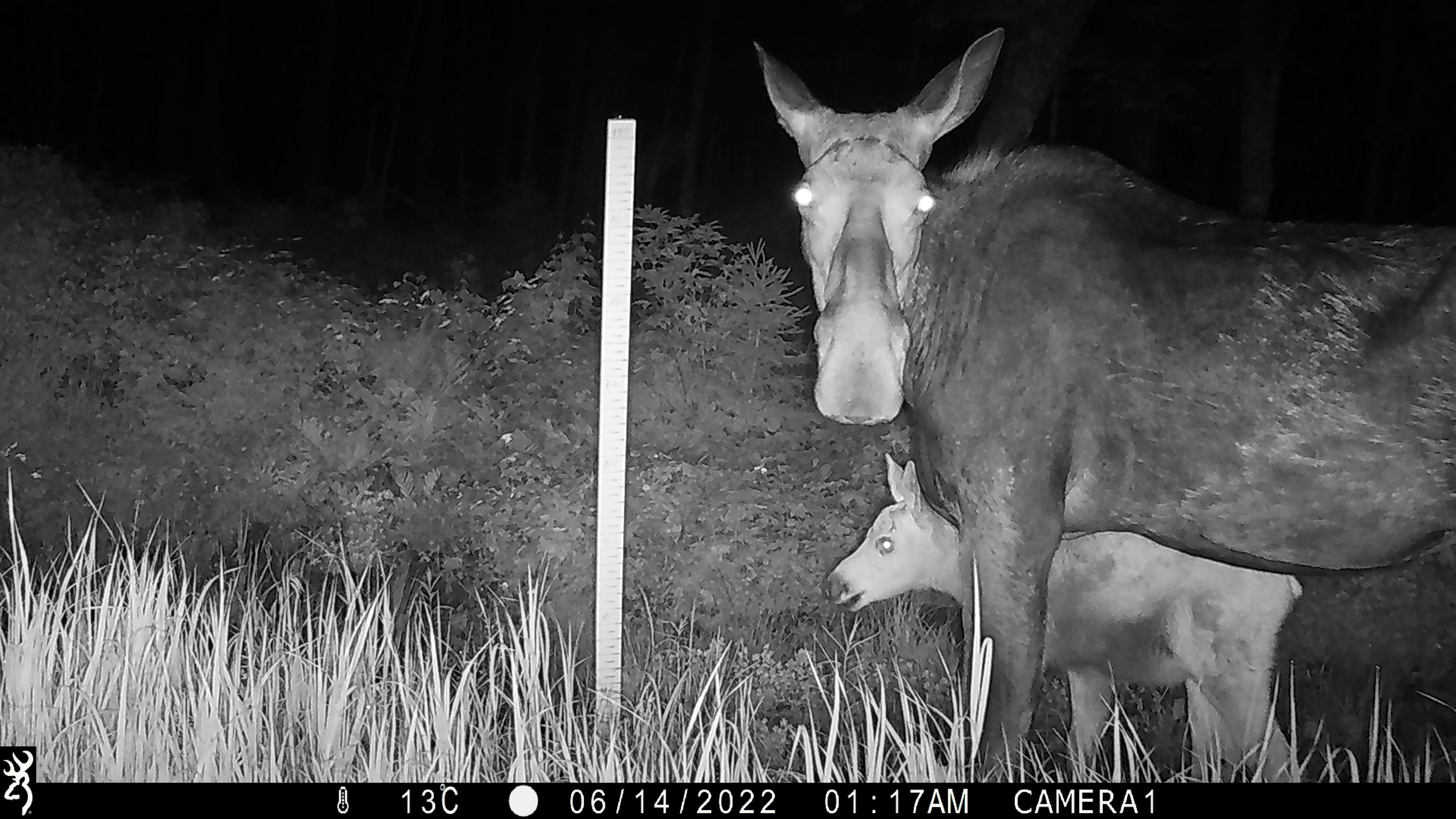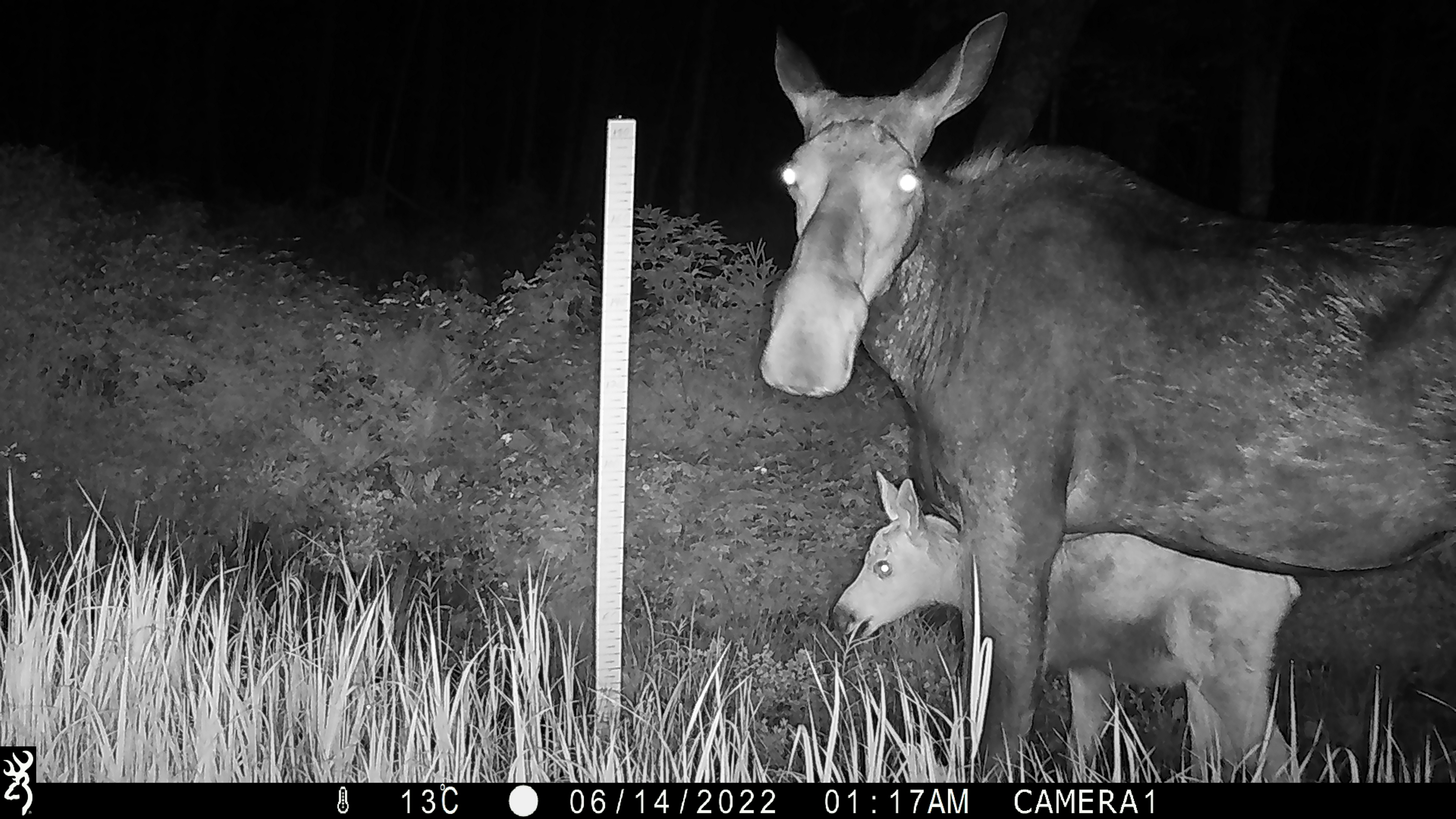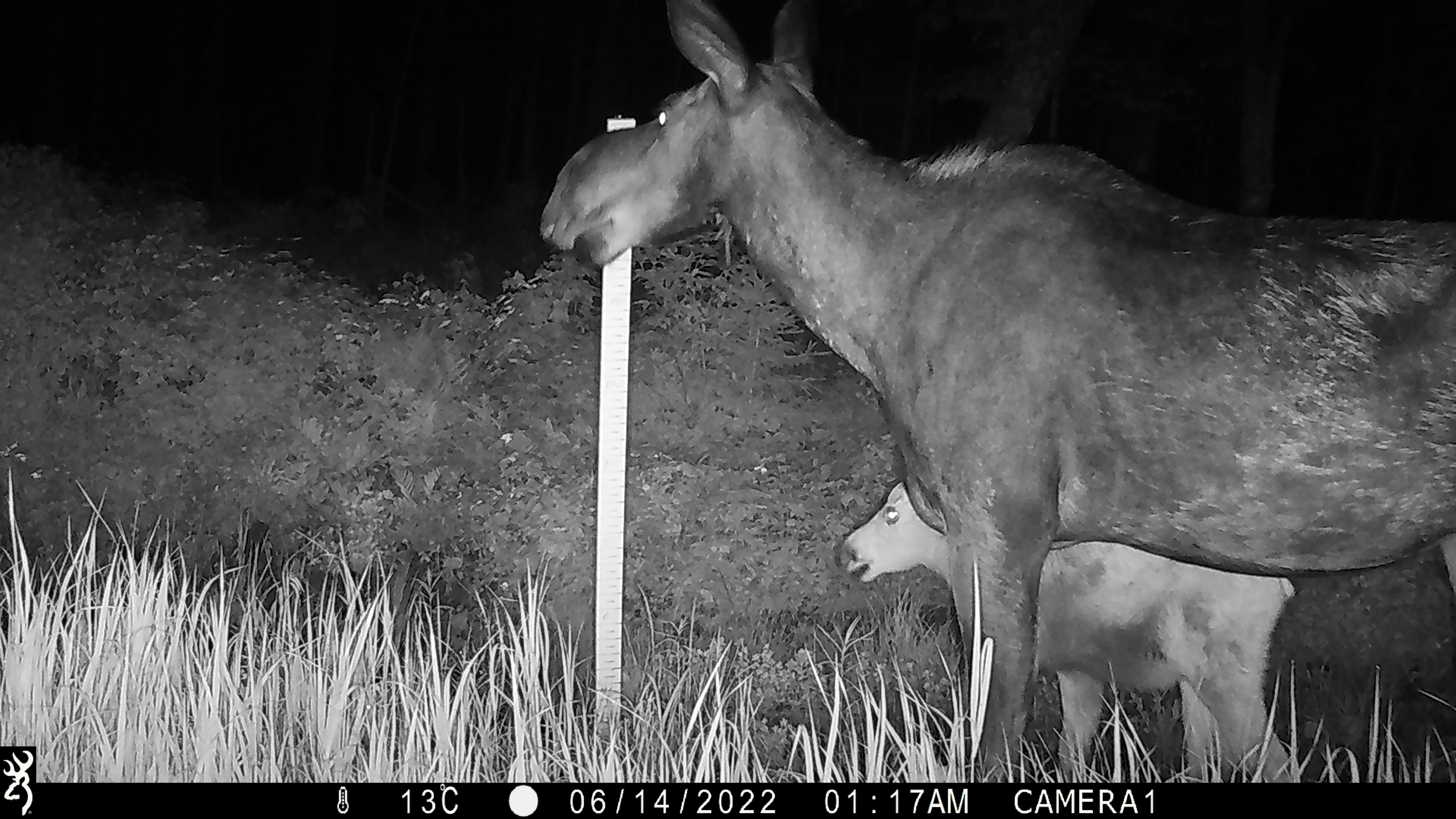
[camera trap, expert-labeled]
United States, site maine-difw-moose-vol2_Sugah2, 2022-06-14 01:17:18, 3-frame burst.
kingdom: Animalia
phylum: Chordata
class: Mammalia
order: Artiodactyla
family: Cervidae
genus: Alces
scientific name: Alces alces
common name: moose